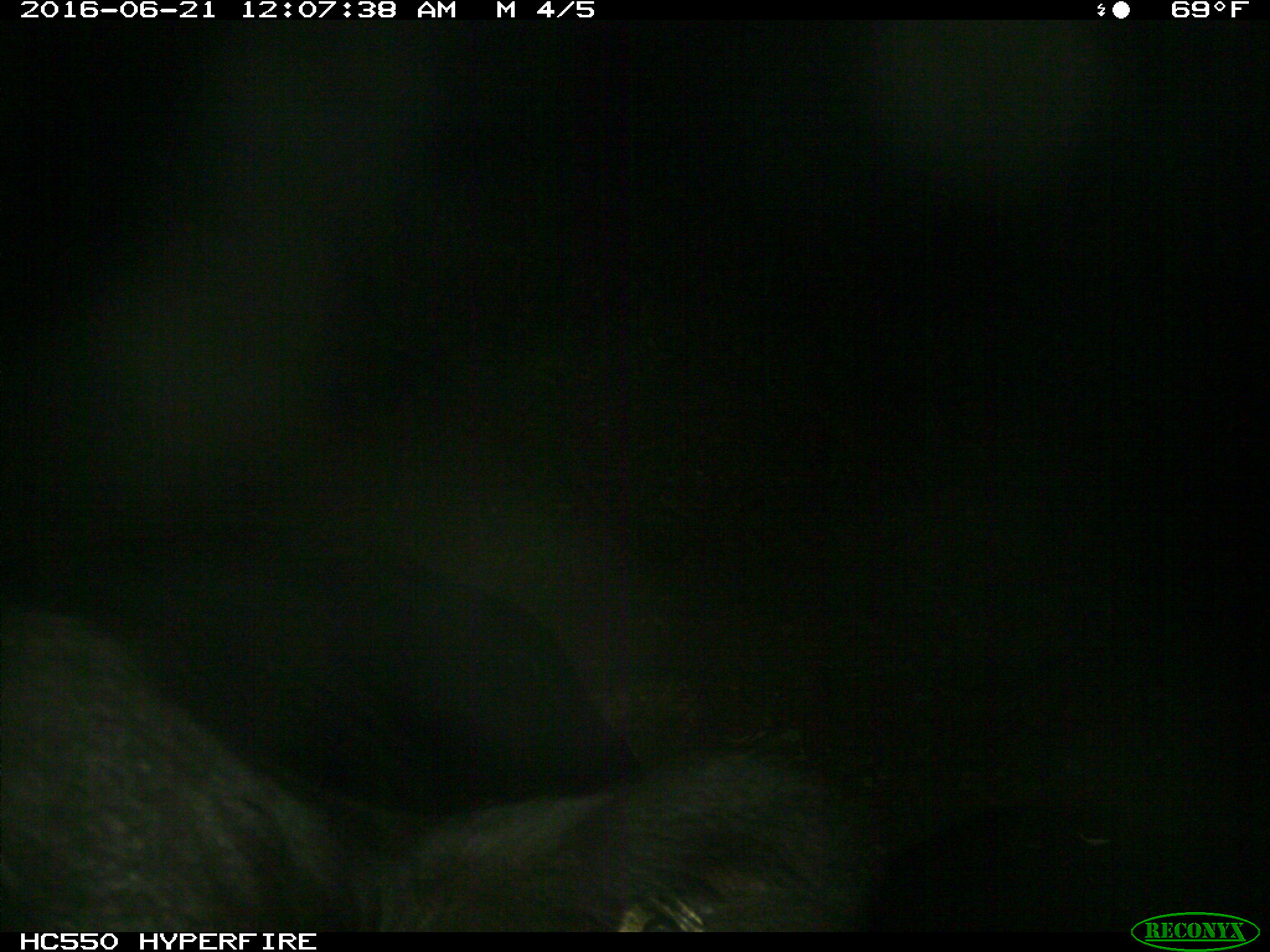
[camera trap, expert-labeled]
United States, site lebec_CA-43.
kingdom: Animalia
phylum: Chordata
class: Mammalia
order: Artiodactyla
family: Bovidae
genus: Bos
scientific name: Bos taurus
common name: domestic cow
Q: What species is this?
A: Bos taurus (domestic cow).